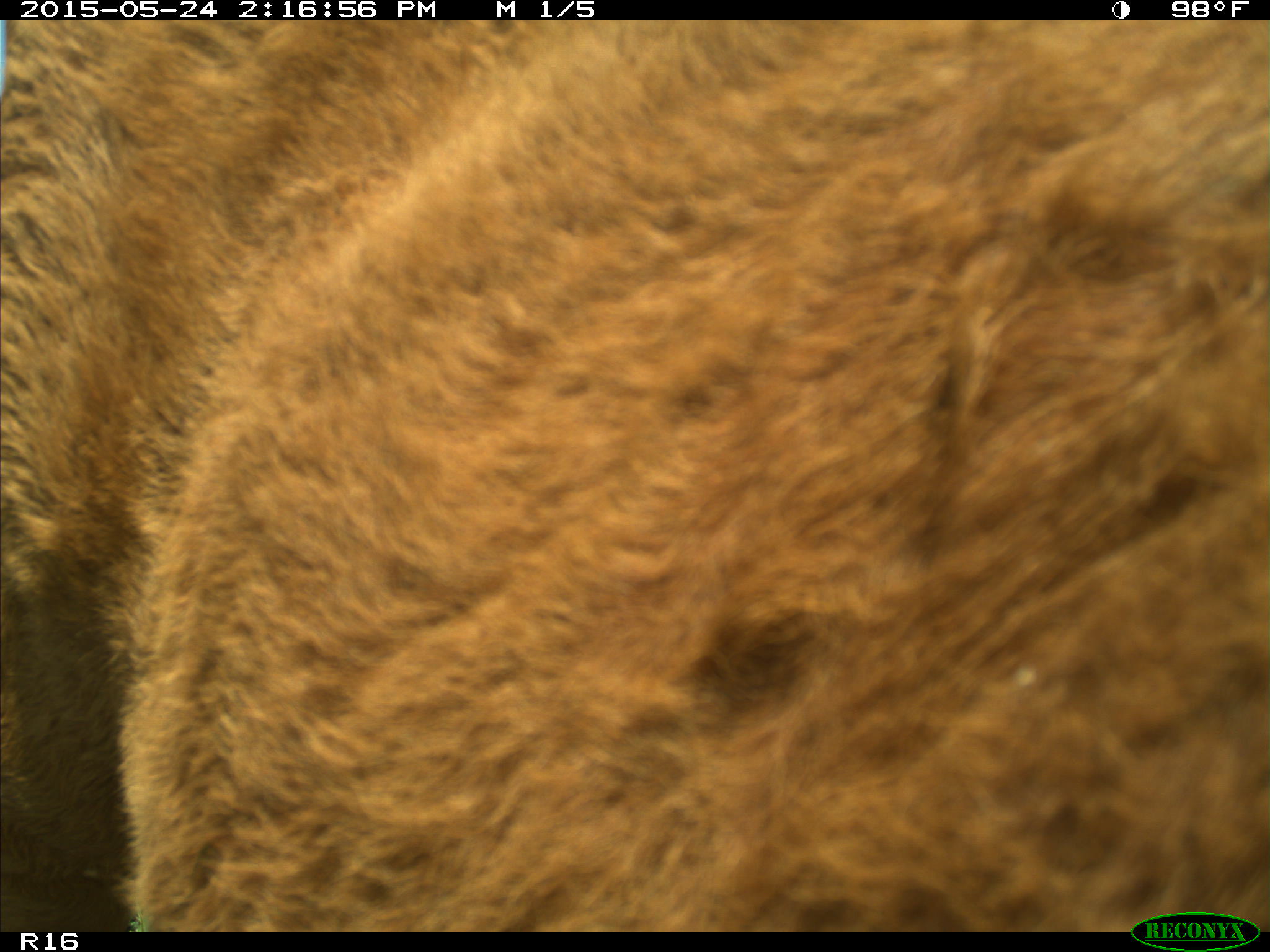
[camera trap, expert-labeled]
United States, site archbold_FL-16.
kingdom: Animalia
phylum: Chordata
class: Mammalia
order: Artiodactyla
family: Bovidae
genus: Bos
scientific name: Bos taurus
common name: domestic cow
Bos taurus (domestic cow).